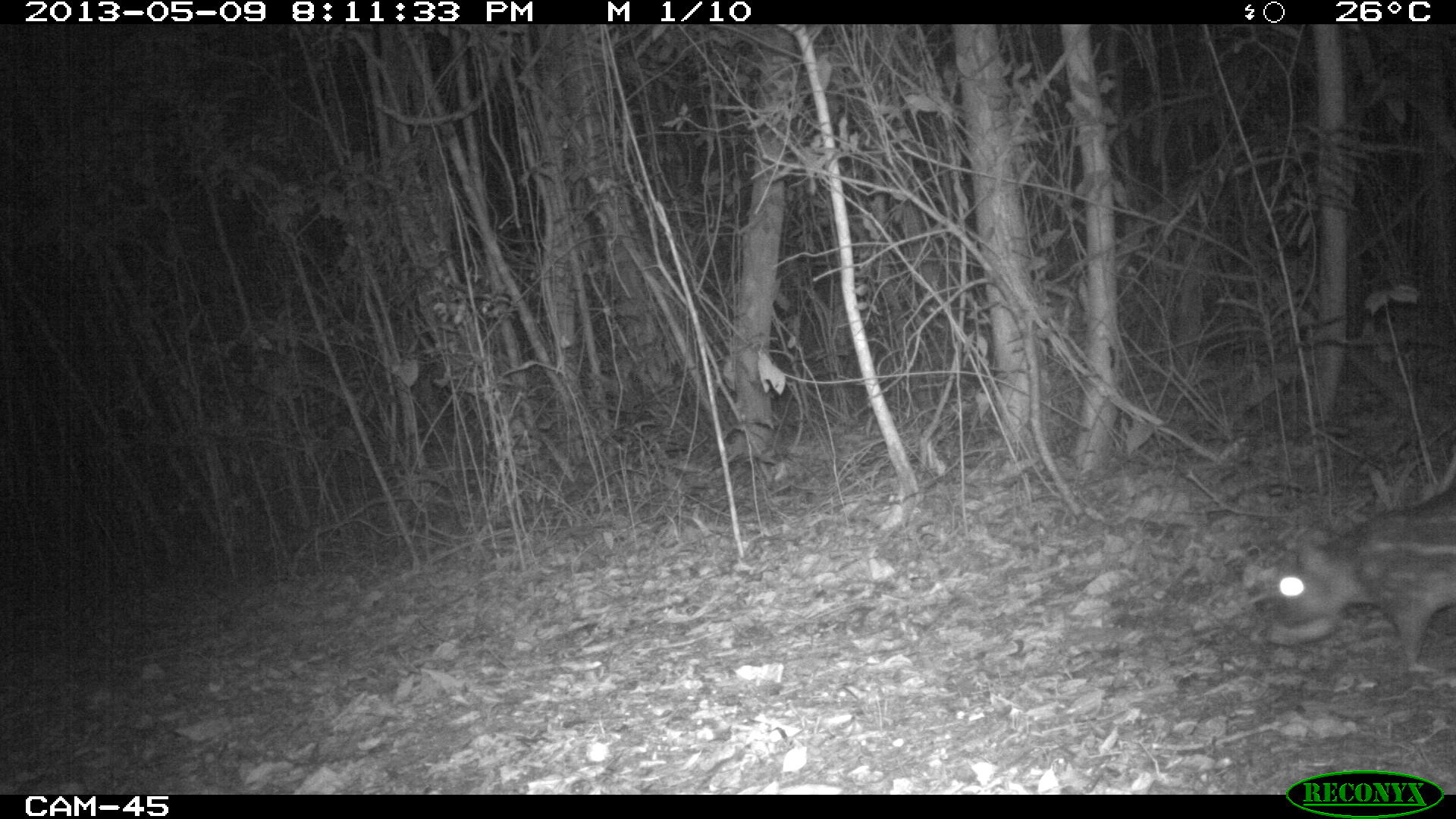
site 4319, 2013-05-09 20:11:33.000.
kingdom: Animalia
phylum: Chordata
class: Mammalia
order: Rodentia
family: Cuniculidae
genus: Cuniculus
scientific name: Cuniculus paca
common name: lowland paca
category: agouti paca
Agouti paca (lowland paca) (Cuniculus paca), count 1.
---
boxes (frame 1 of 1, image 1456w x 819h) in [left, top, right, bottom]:
agouti paca: [1260, 477, 1456, 665]